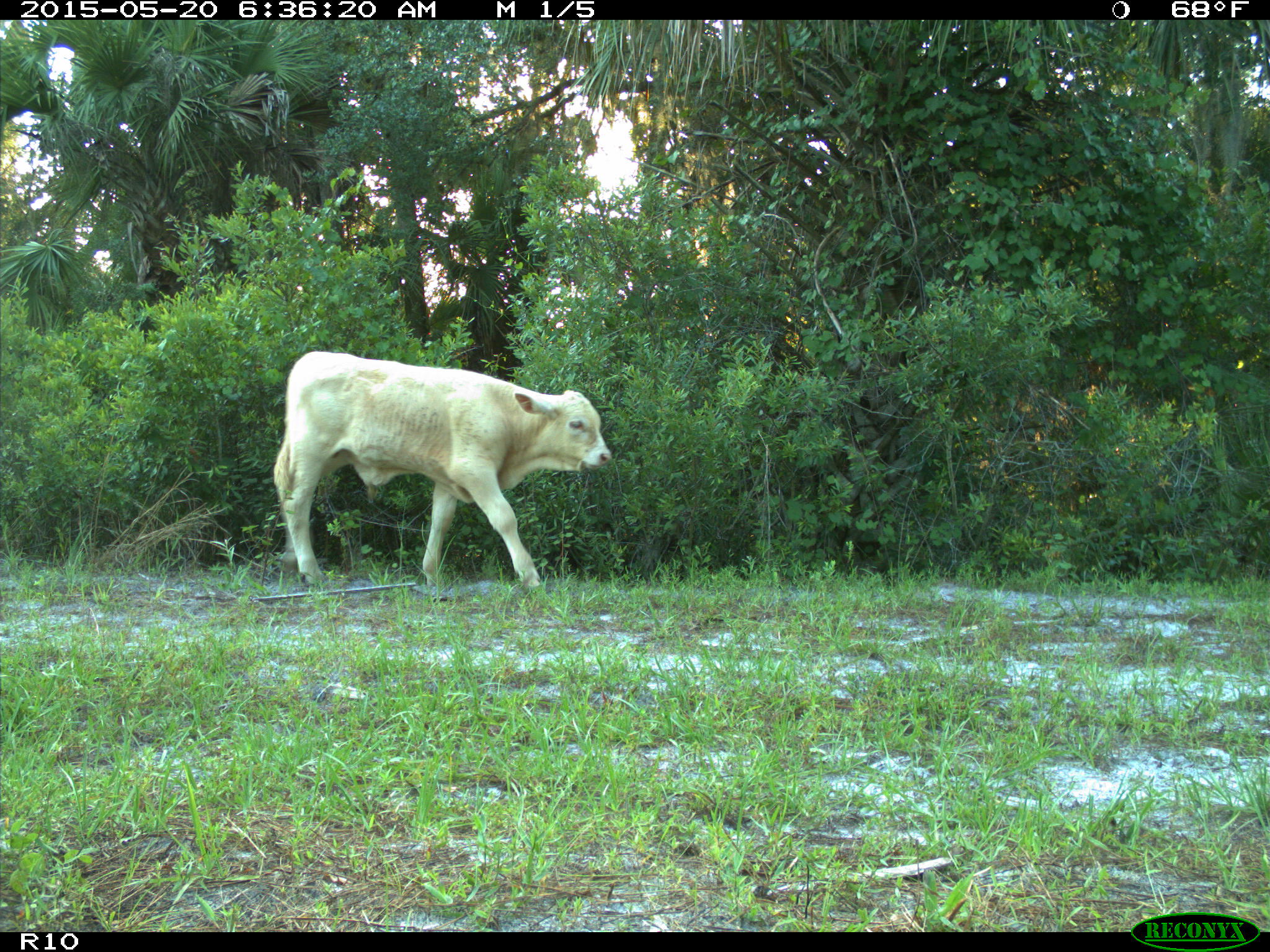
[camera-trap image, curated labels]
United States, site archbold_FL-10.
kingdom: Animalia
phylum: Chordata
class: Mammalia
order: Artiodactyla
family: Bovidae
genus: Bos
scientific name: Bos taurus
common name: domestic cow